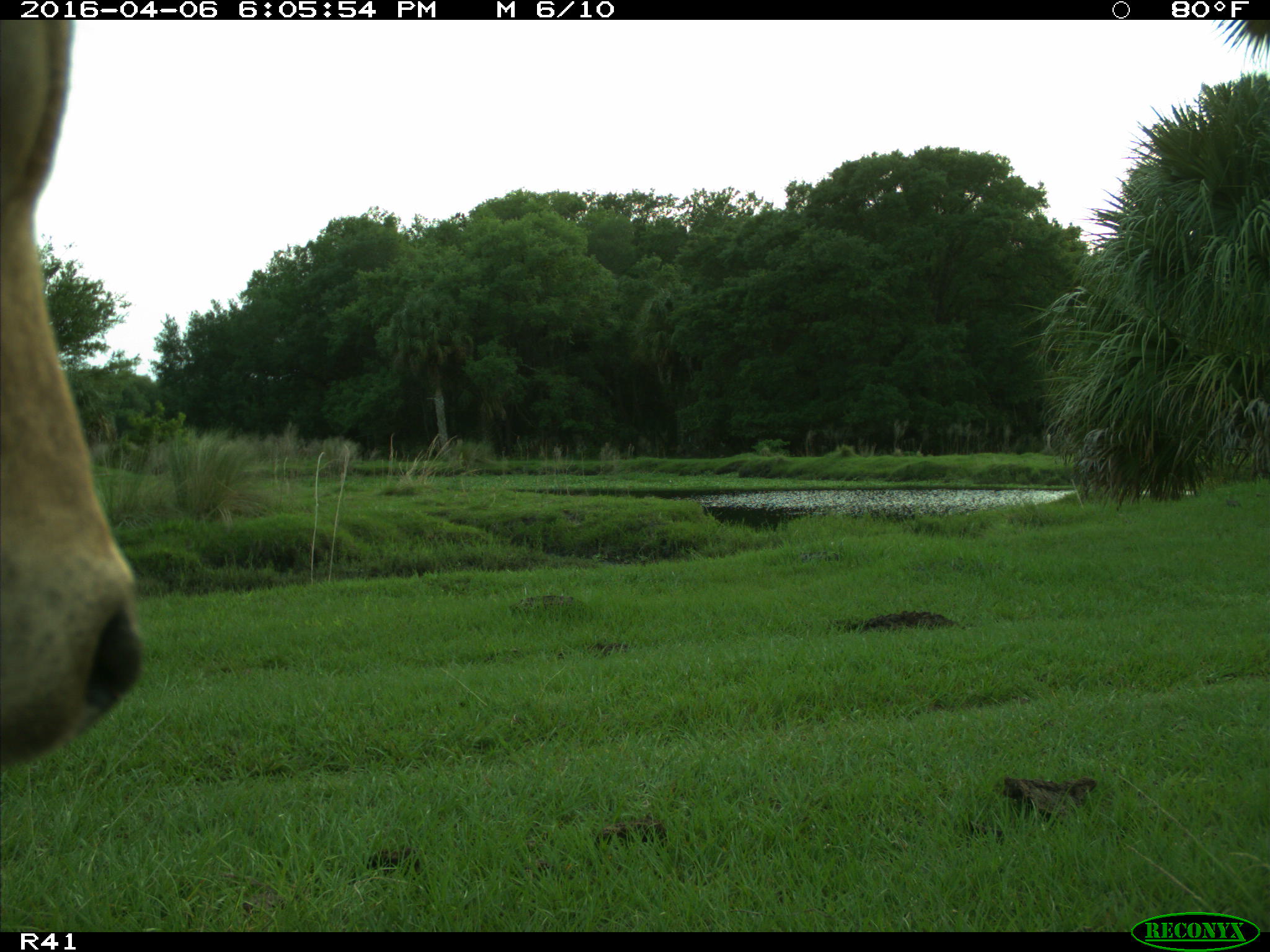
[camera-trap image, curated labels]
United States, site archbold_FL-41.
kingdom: Animalia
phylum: Chordata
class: Mammalia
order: Artiodactyla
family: Bovidae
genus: Bos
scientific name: Bos taurus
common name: domestic cow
Bos taurus (domestic cow).